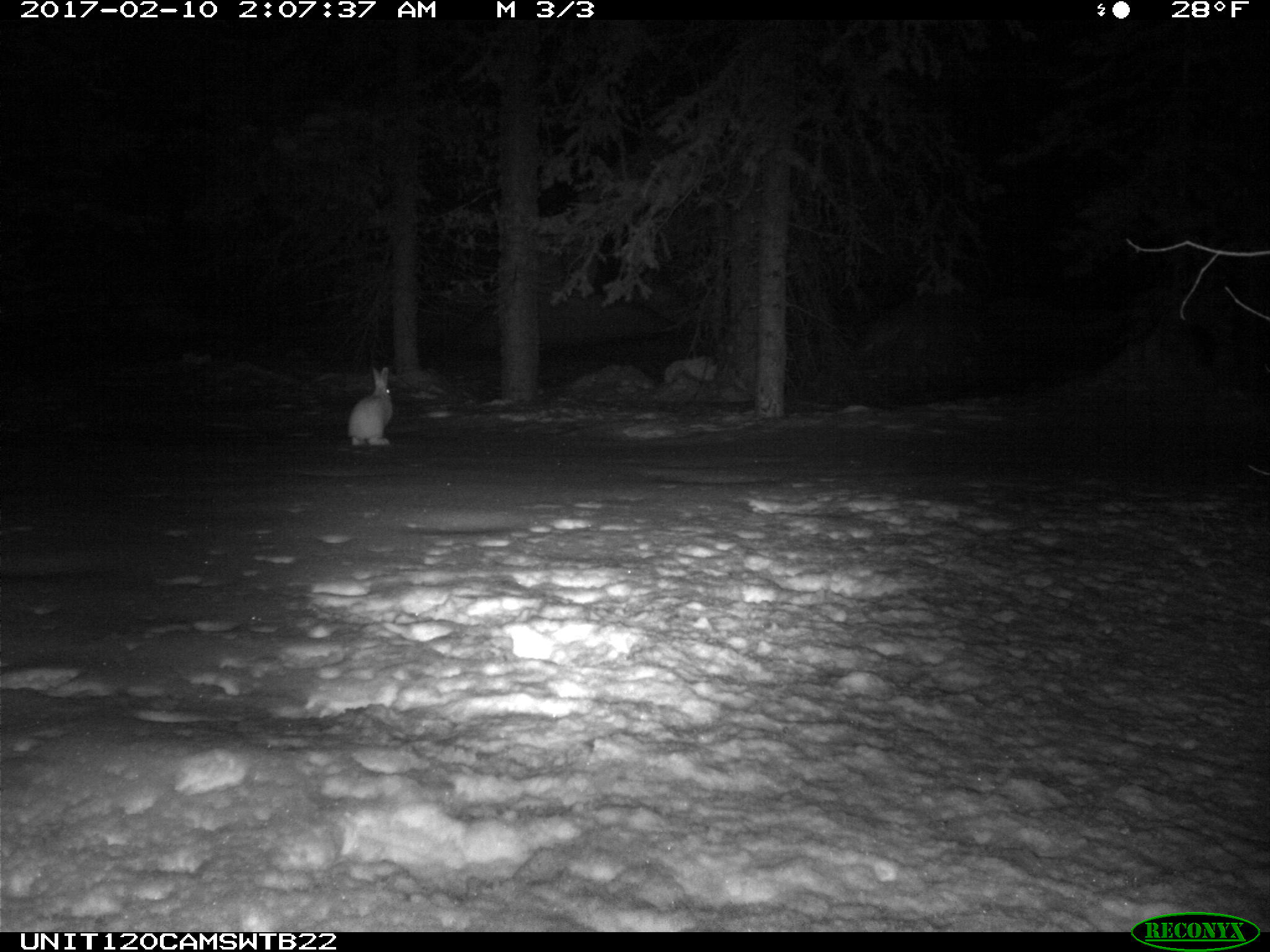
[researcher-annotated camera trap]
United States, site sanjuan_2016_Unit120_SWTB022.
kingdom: Animalia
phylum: Chordata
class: Mammalia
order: Lagomorpha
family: Leporidae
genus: Lepus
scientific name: Lepus americanus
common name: snowshoe hare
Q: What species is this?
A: Lepus americanus (snowshoe hare).